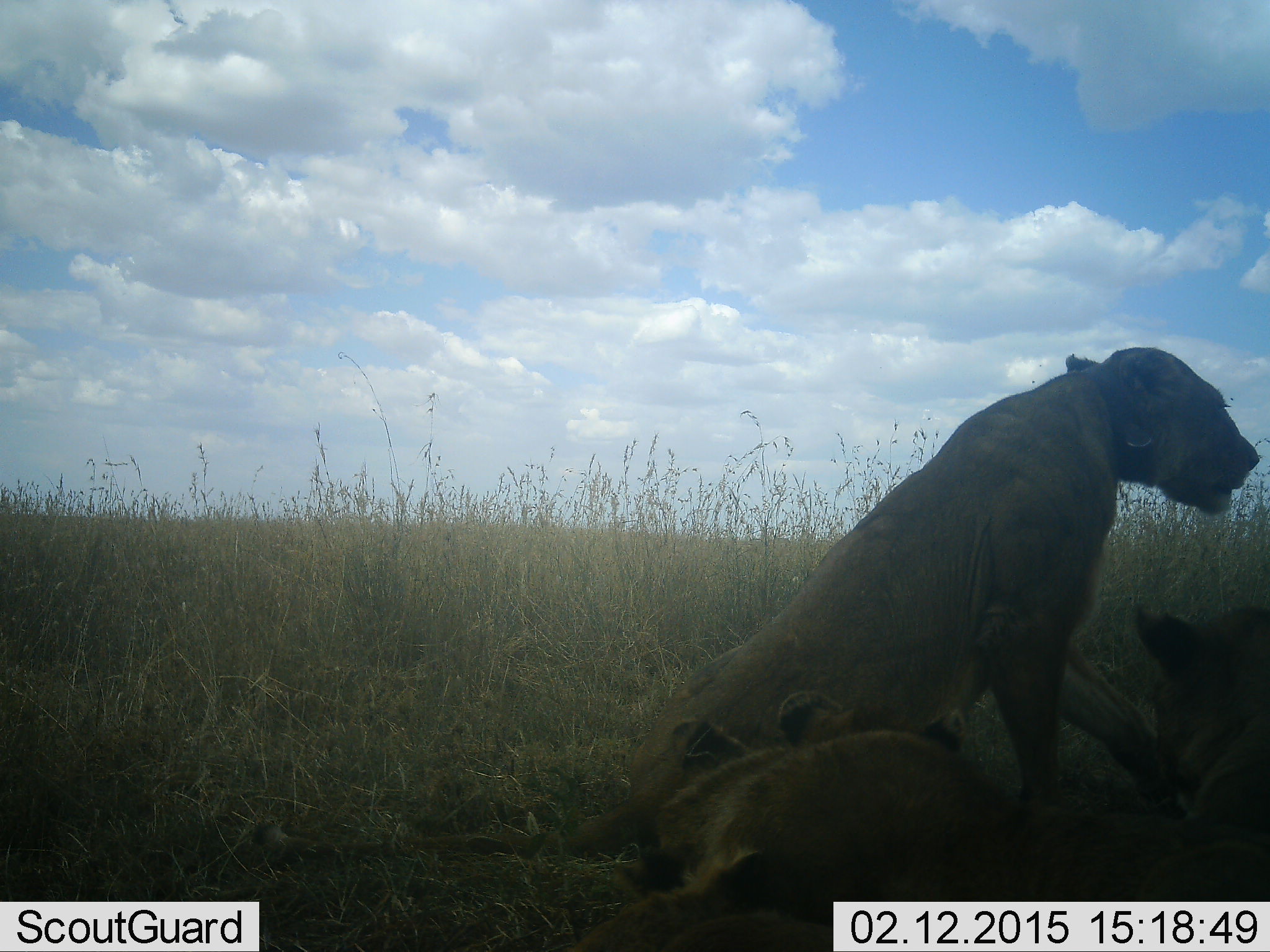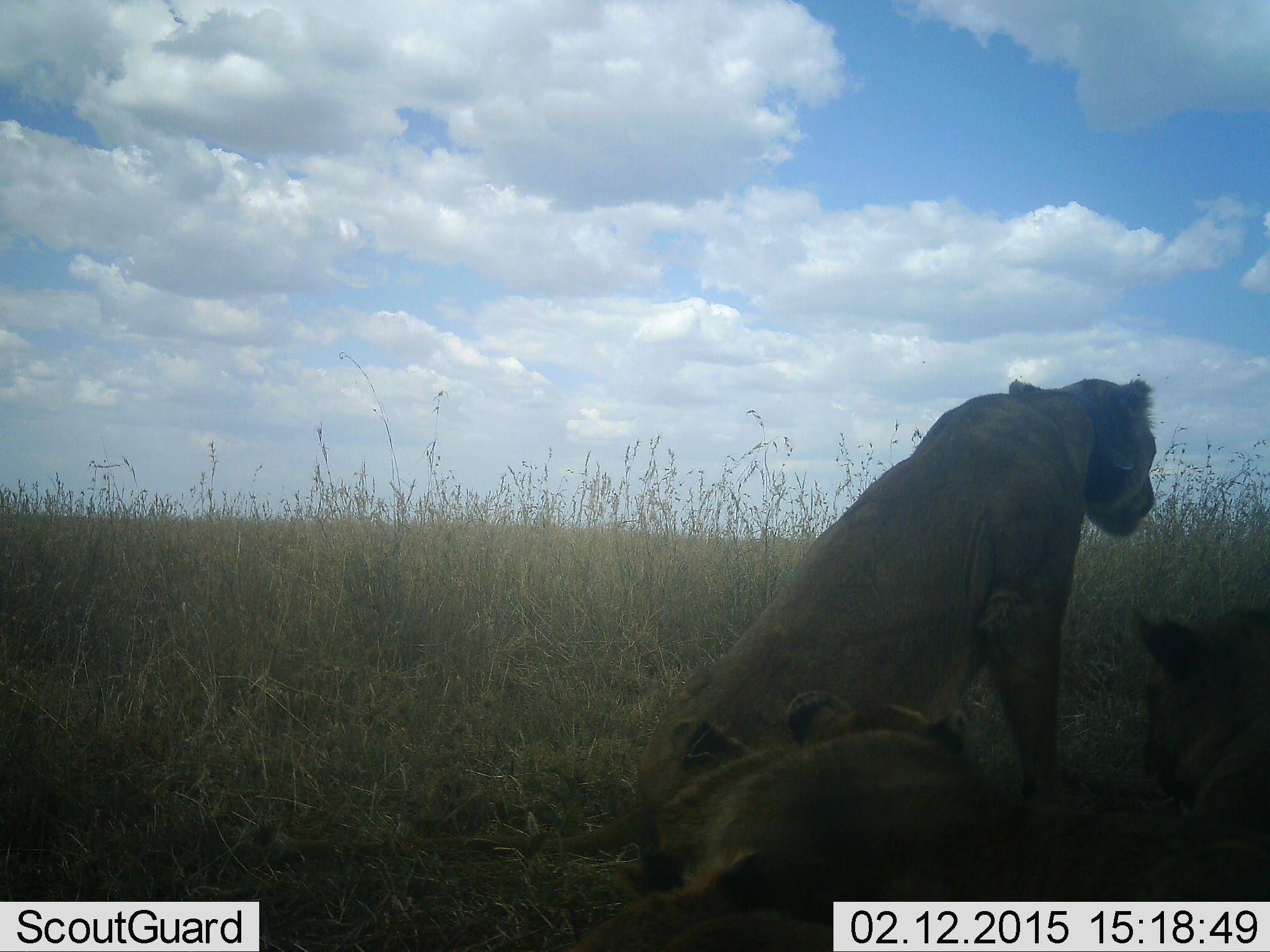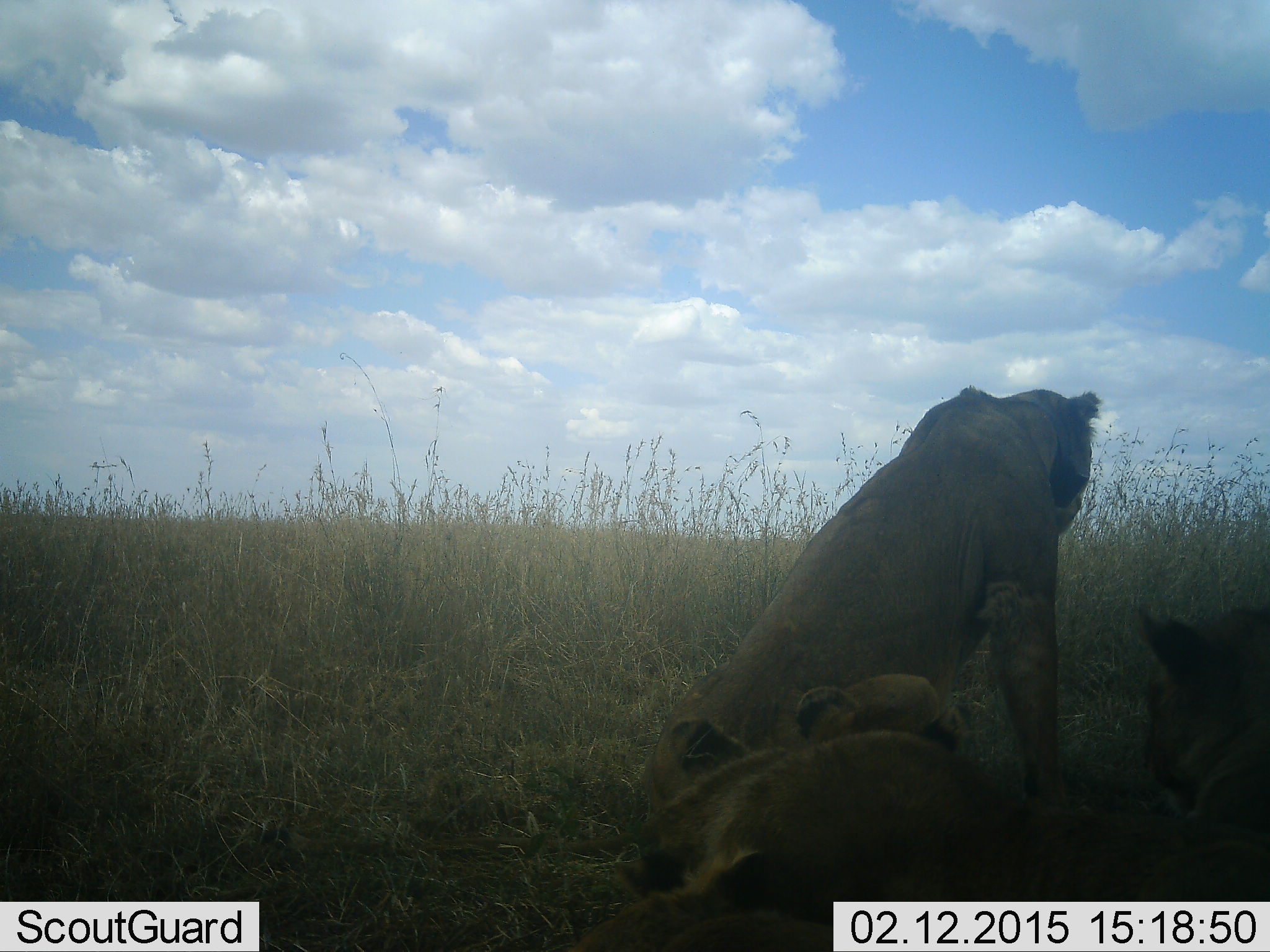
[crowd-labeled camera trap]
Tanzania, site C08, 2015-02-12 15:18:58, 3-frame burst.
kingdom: Animalia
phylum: Chordata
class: Mammalia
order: Carnivora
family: Felidae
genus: Panthera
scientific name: Panthera leo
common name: lion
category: lionfemale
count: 3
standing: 20%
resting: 100%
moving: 10%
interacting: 0%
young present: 20%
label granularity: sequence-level